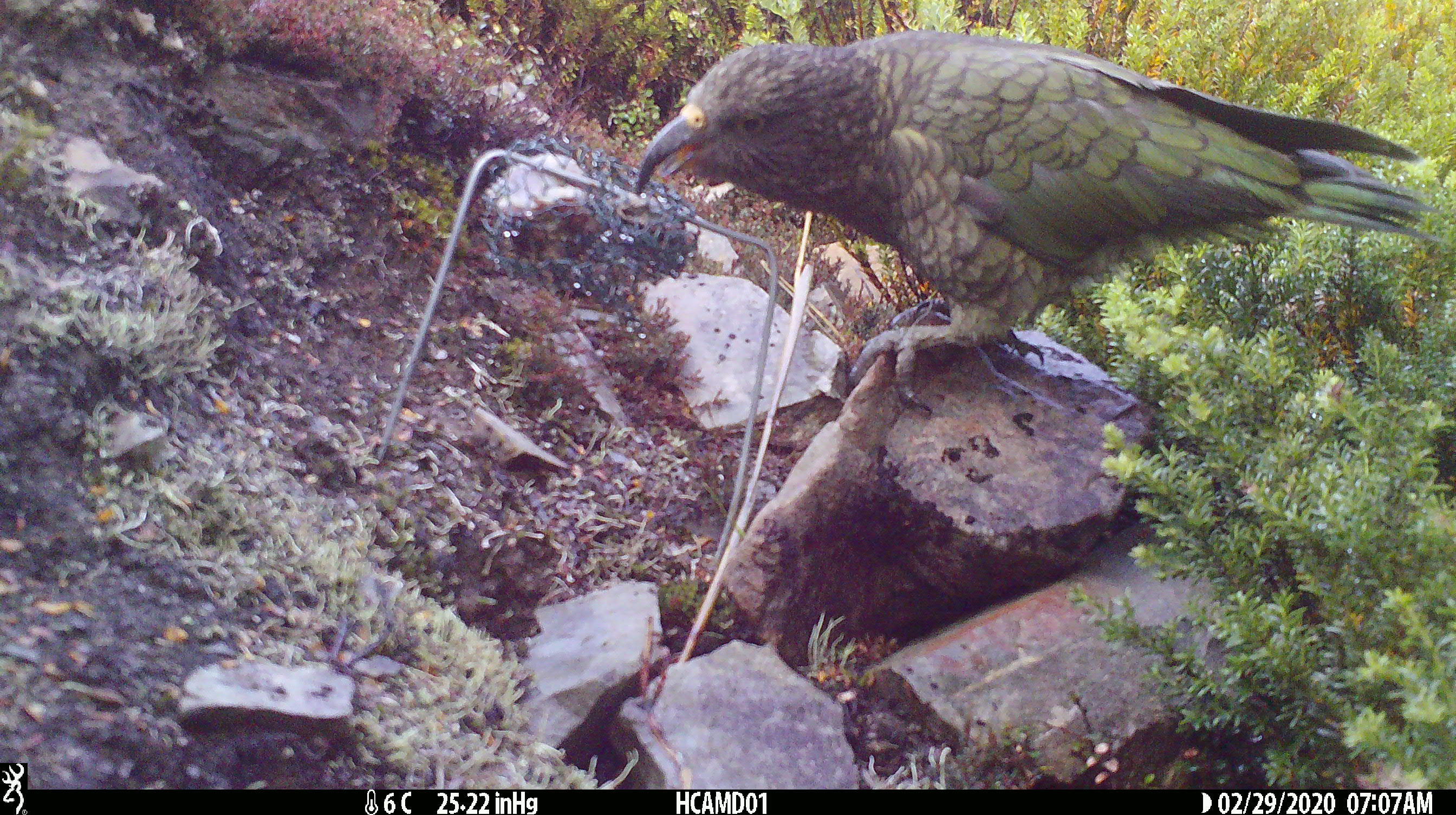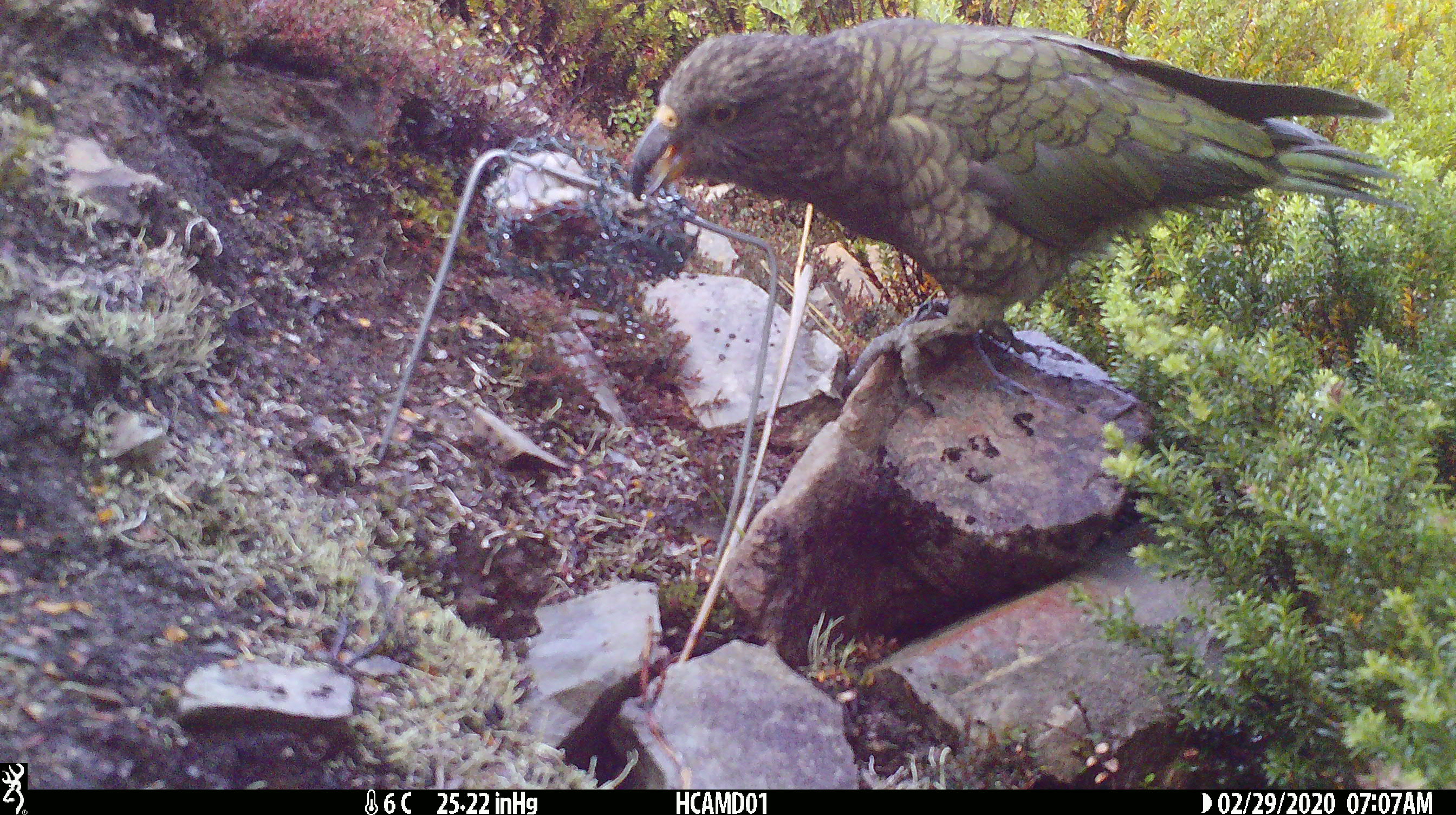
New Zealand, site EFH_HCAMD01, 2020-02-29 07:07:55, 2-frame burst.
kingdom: Animalia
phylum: Chordata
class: Aves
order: Psittaciformes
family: Strigopidae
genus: Nestor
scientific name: Nestor notabilis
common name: kea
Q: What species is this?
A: Kea (Nestor notabilis).